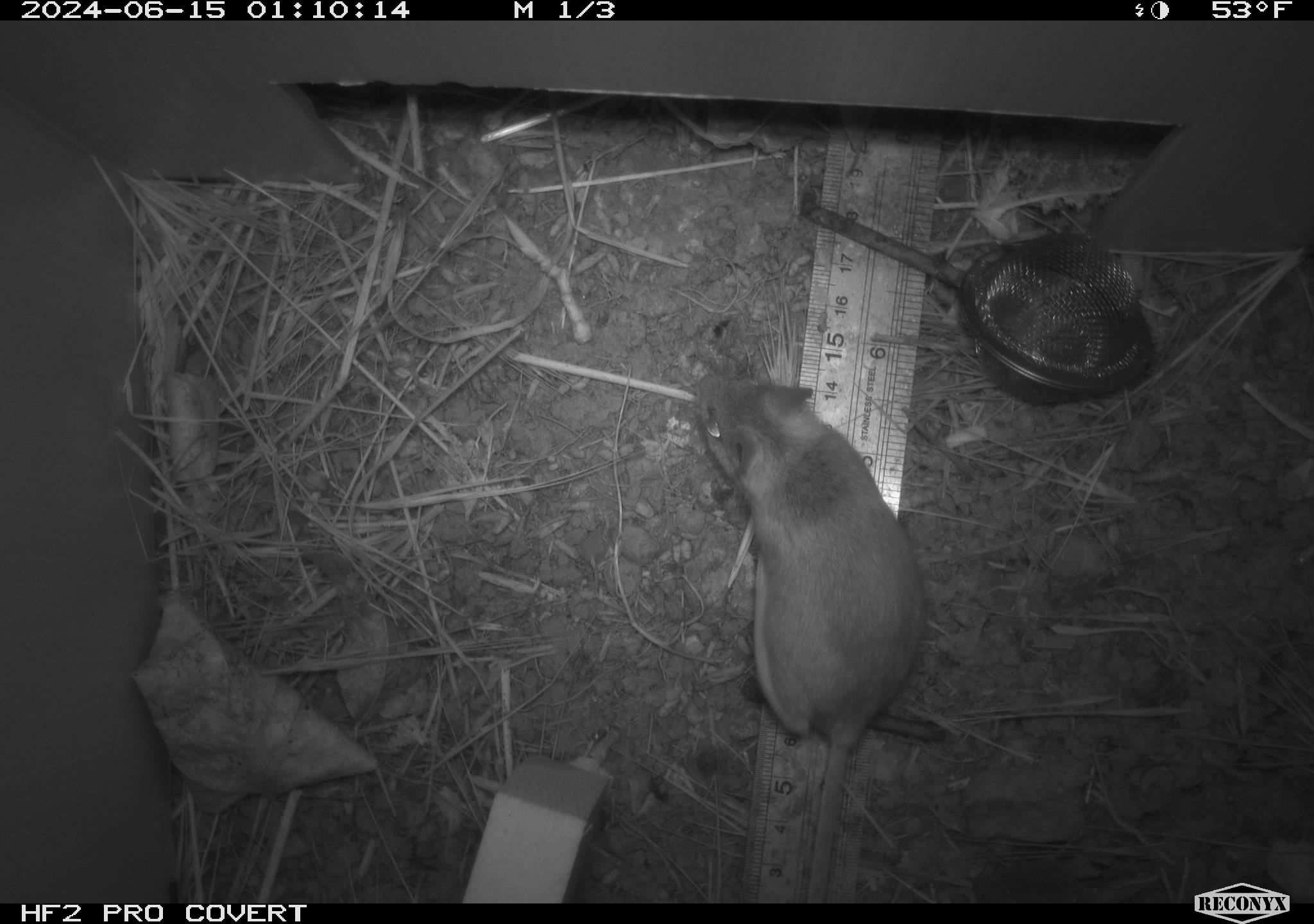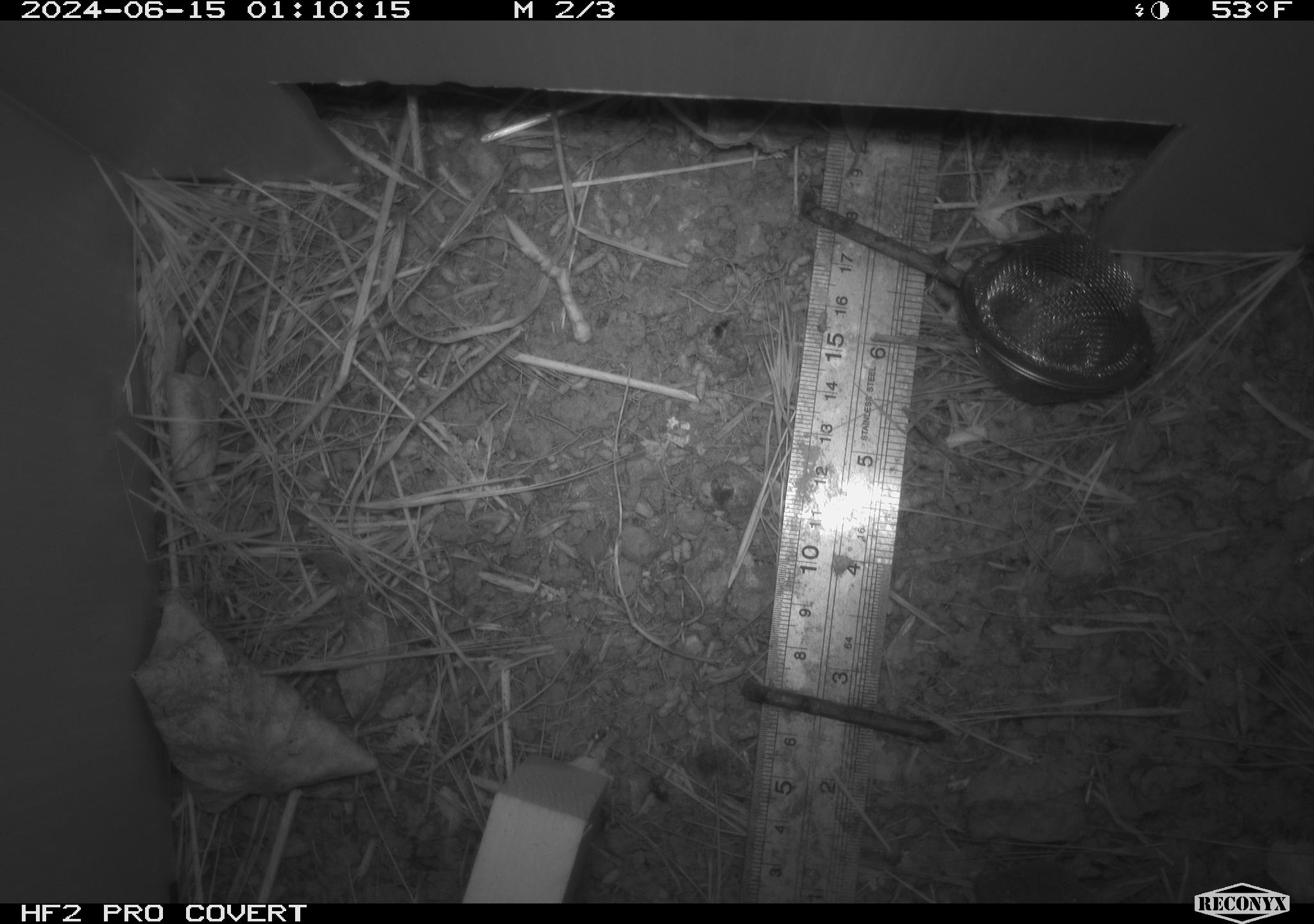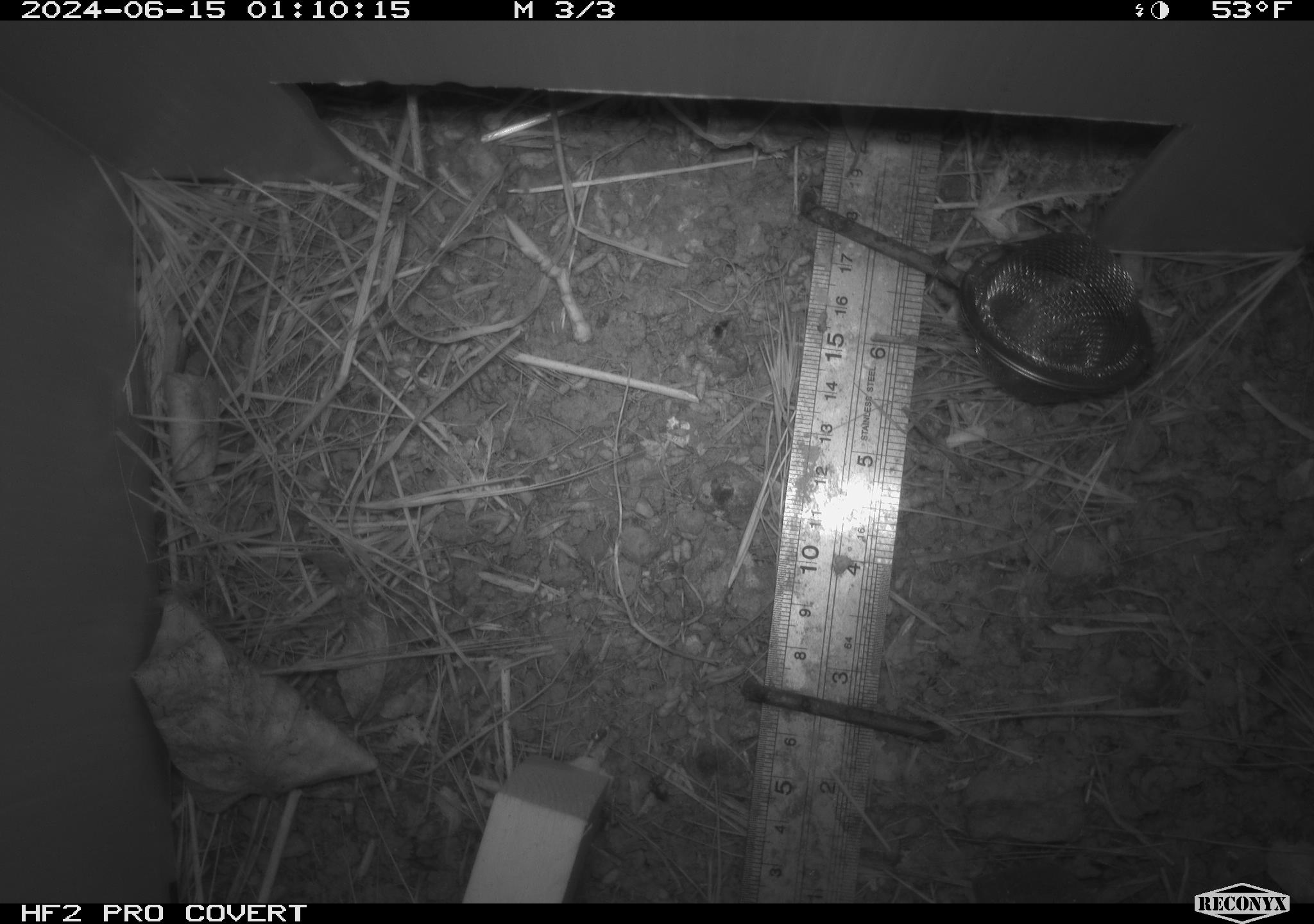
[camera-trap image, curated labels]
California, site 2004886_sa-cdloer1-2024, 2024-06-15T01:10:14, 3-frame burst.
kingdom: Animalia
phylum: Chordata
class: Mammalia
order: Rodentia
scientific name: Rodentia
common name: mouse species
Mouse species (Rodentia).